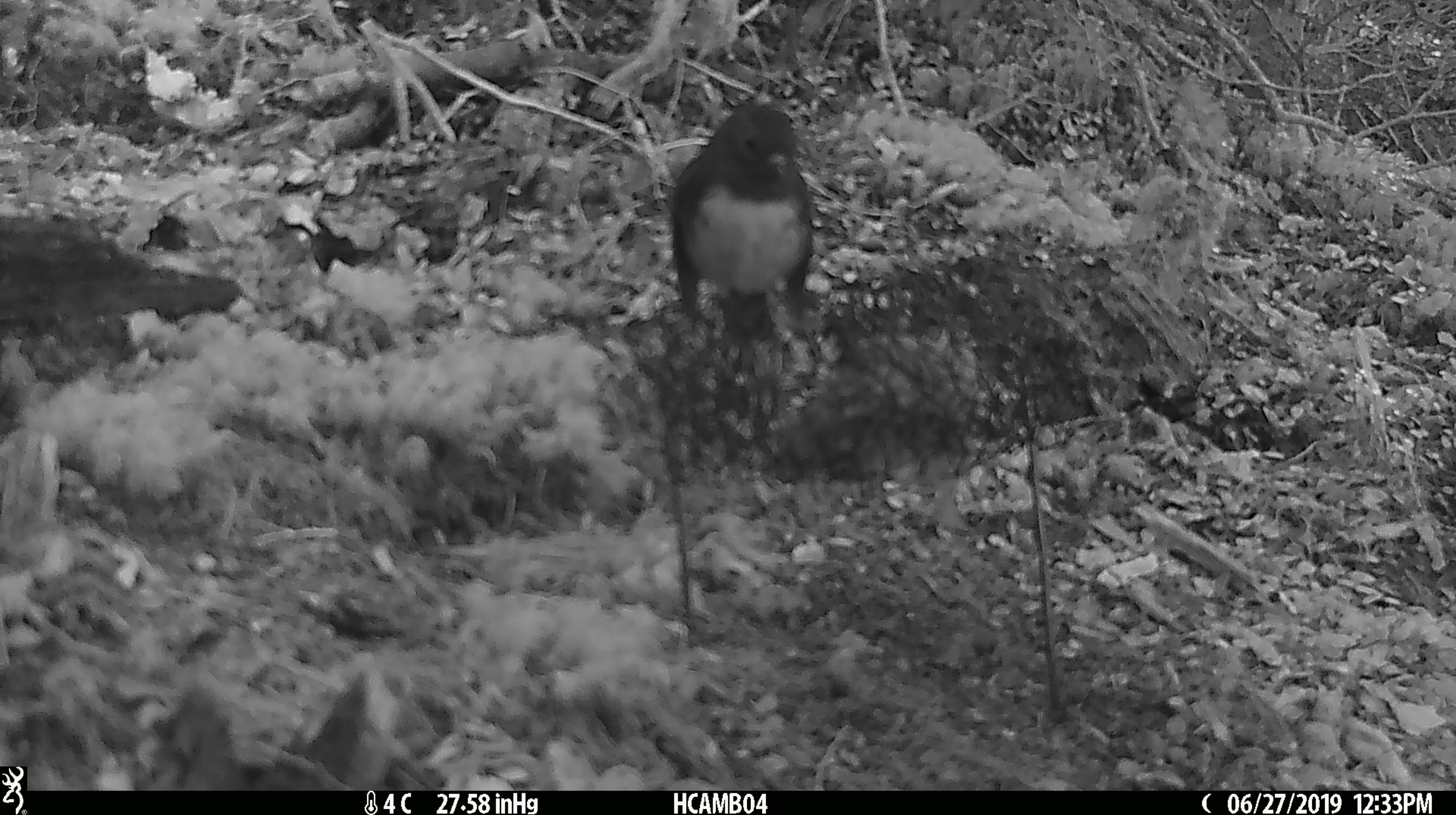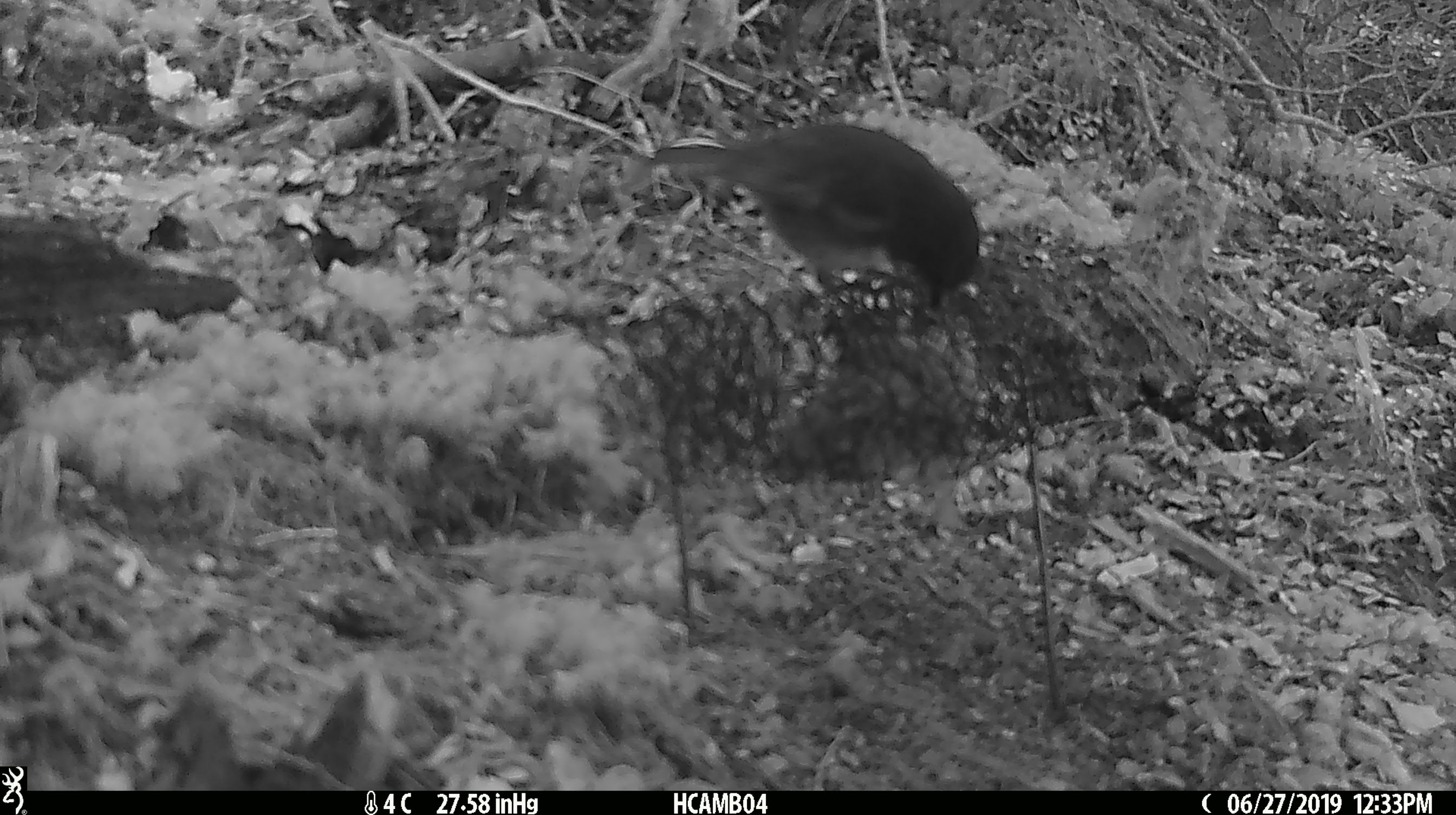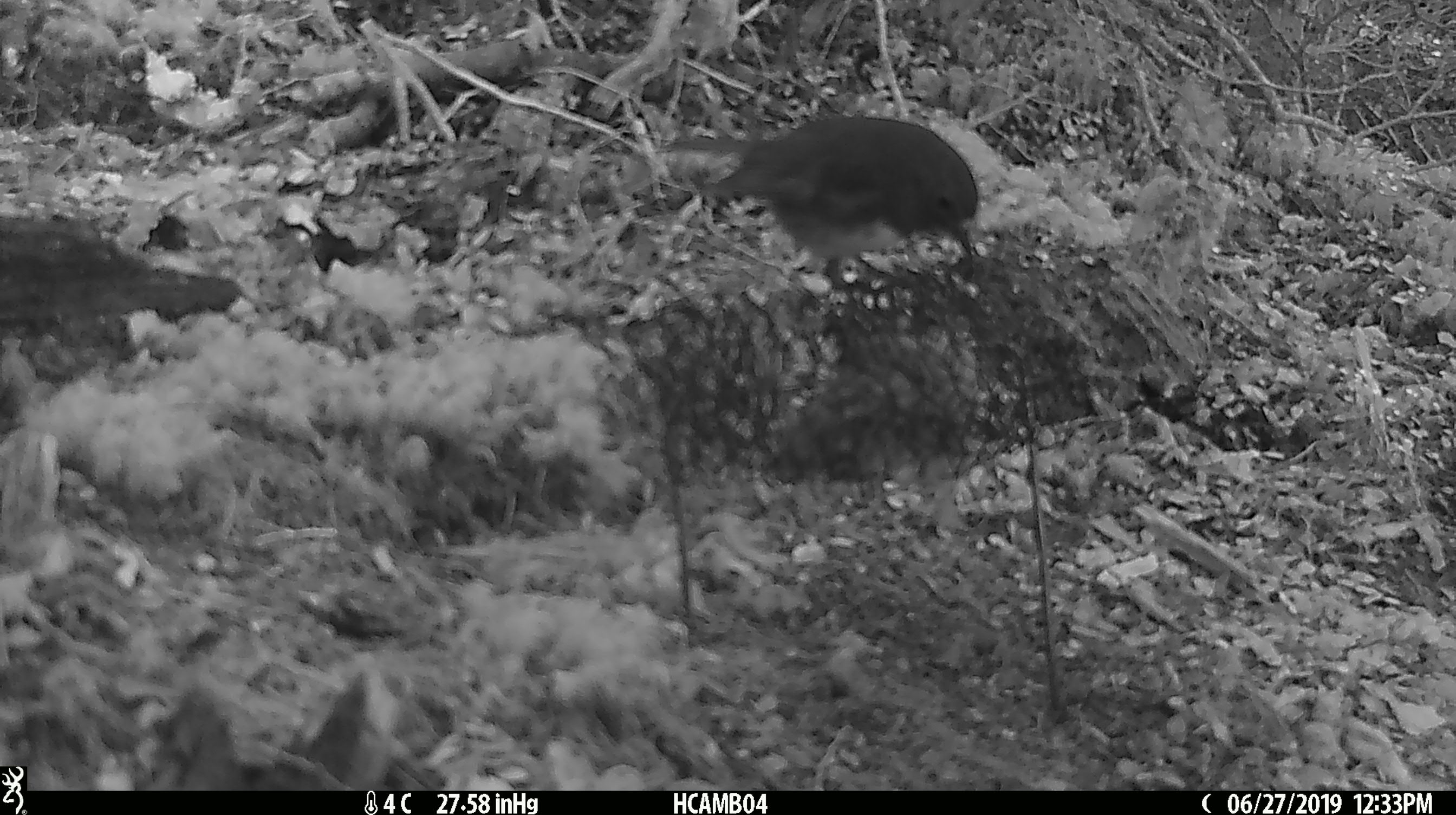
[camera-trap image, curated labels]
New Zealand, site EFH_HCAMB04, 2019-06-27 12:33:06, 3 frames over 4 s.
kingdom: Animalia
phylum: Chordata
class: Aves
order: Passeriformes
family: Petroicidae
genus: Petroica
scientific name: Petroica australis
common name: new zealand robin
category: robin